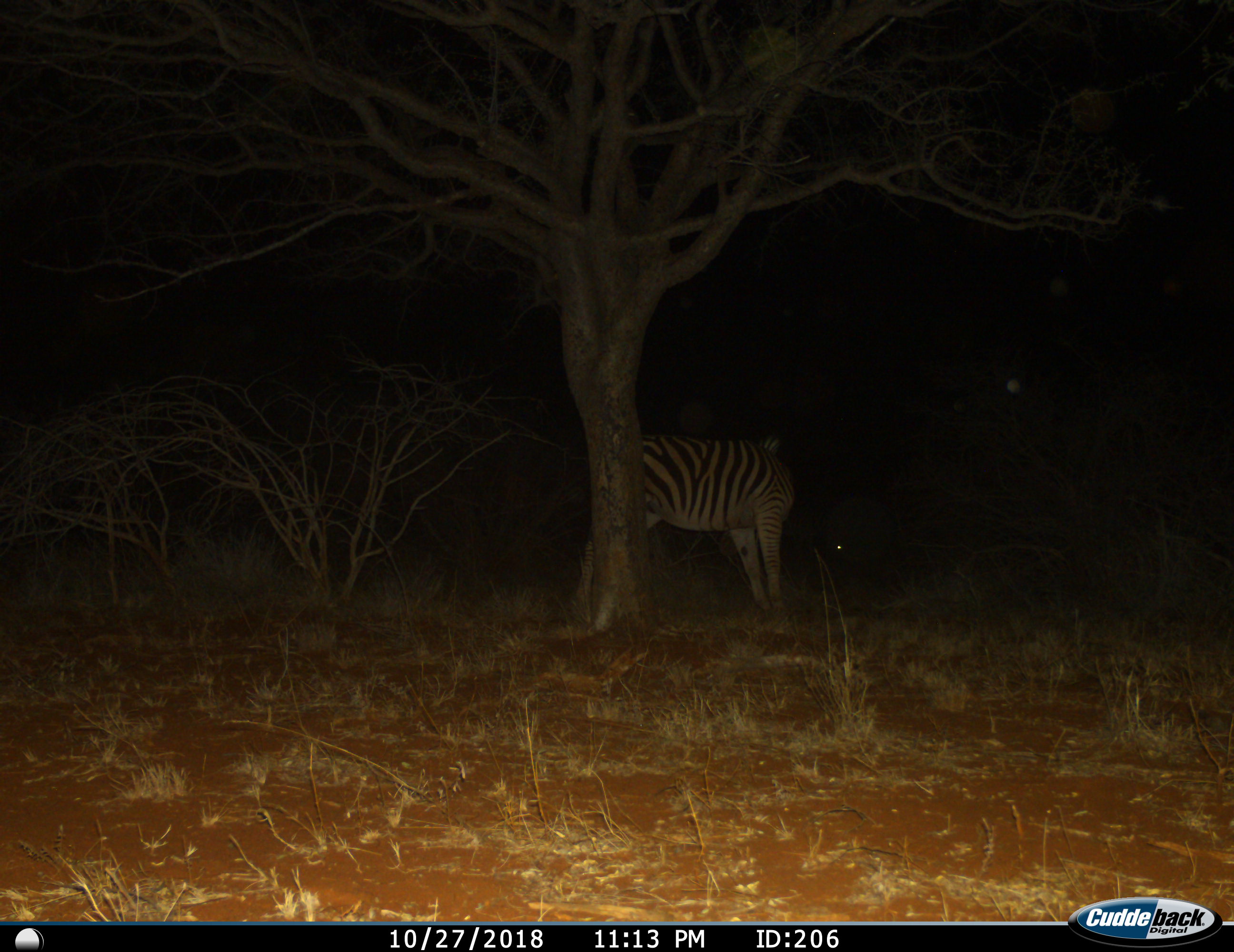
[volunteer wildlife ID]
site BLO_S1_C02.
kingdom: Animalia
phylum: Chordata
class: Mammalia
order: Perissodactyla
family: Equidae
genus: Equus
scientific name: Equus quagga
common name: plains zebra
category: zebraplains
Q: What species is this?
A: Zebraplains (plains zebra) (Equus quagga).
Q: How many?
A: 1.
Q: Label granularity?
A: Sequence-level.